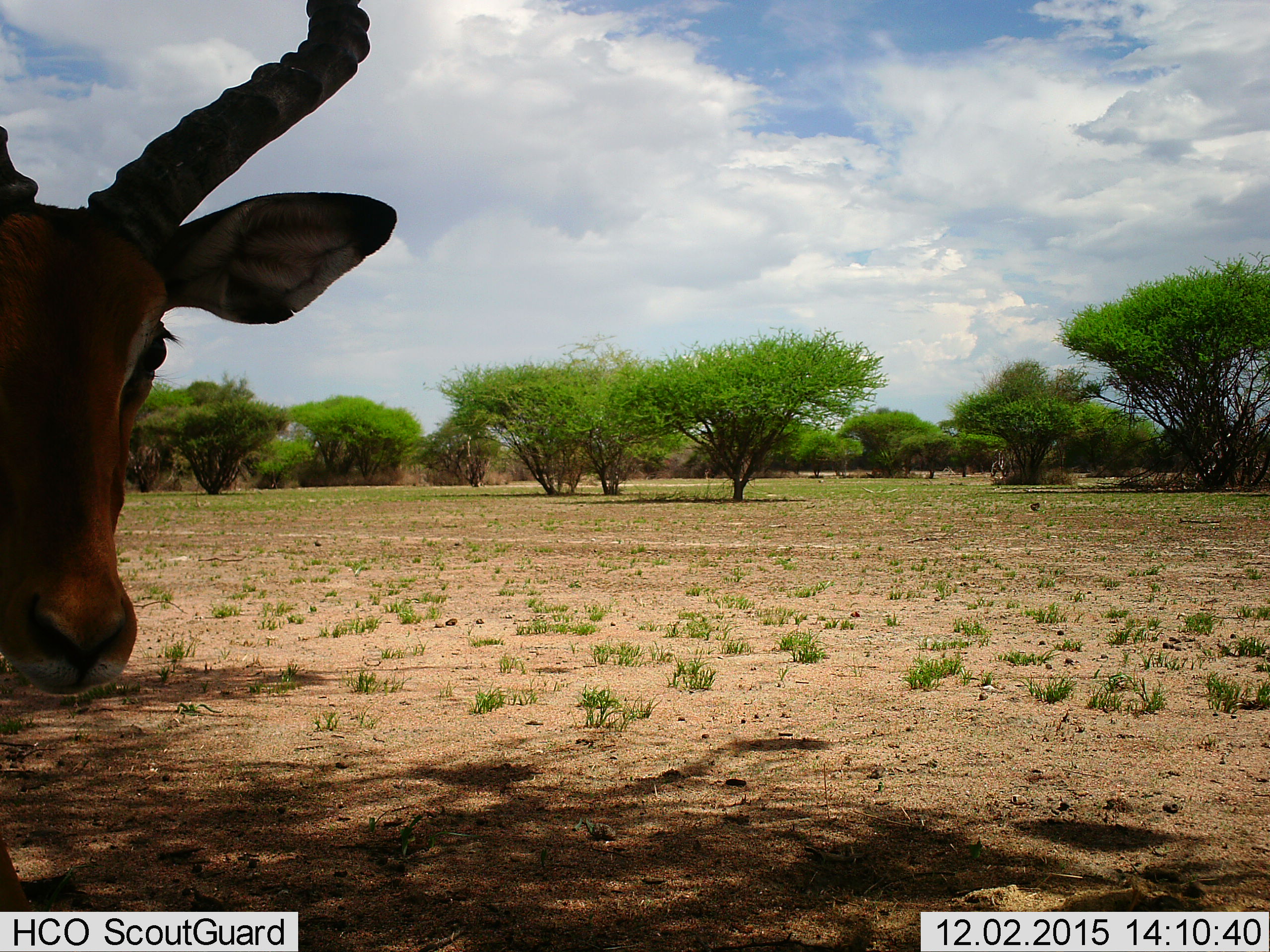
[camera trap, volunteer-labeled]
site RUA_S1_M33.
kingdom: Animalia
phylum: Chordata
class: Mammalia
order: Artiodactyla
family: Bovidae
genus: Aepyceros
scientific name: Aepyceros melampus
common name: impala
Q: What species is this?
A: Impala (Aepyceros melampus).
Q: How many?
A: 1.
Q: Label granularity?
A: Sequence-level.